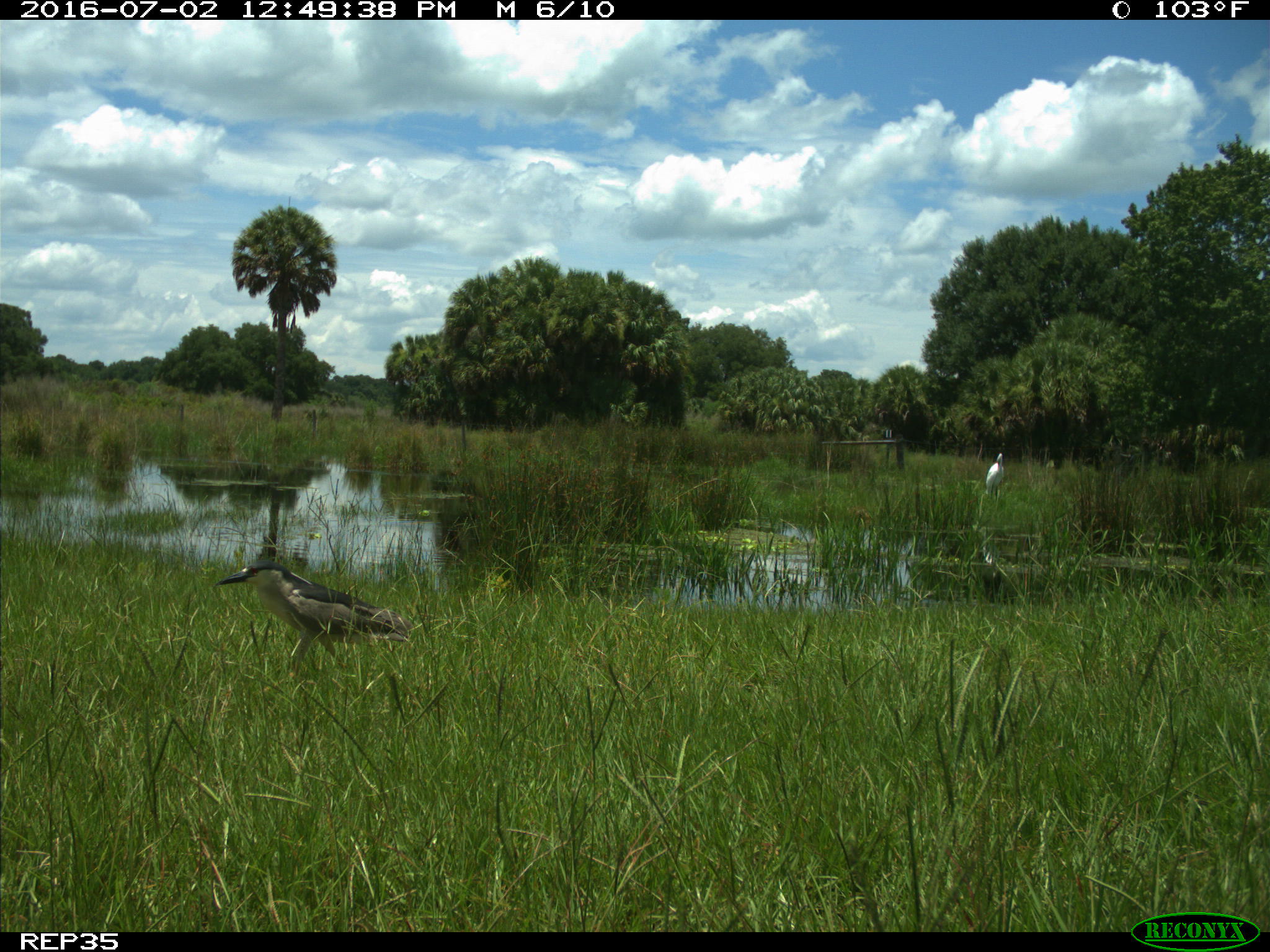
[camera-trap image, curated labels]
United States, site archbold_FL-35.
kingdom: Animalia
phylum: Chordata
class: Aves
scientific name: Aves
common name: birds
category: unidentified bird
Unidentified bird (birds) (Aves).